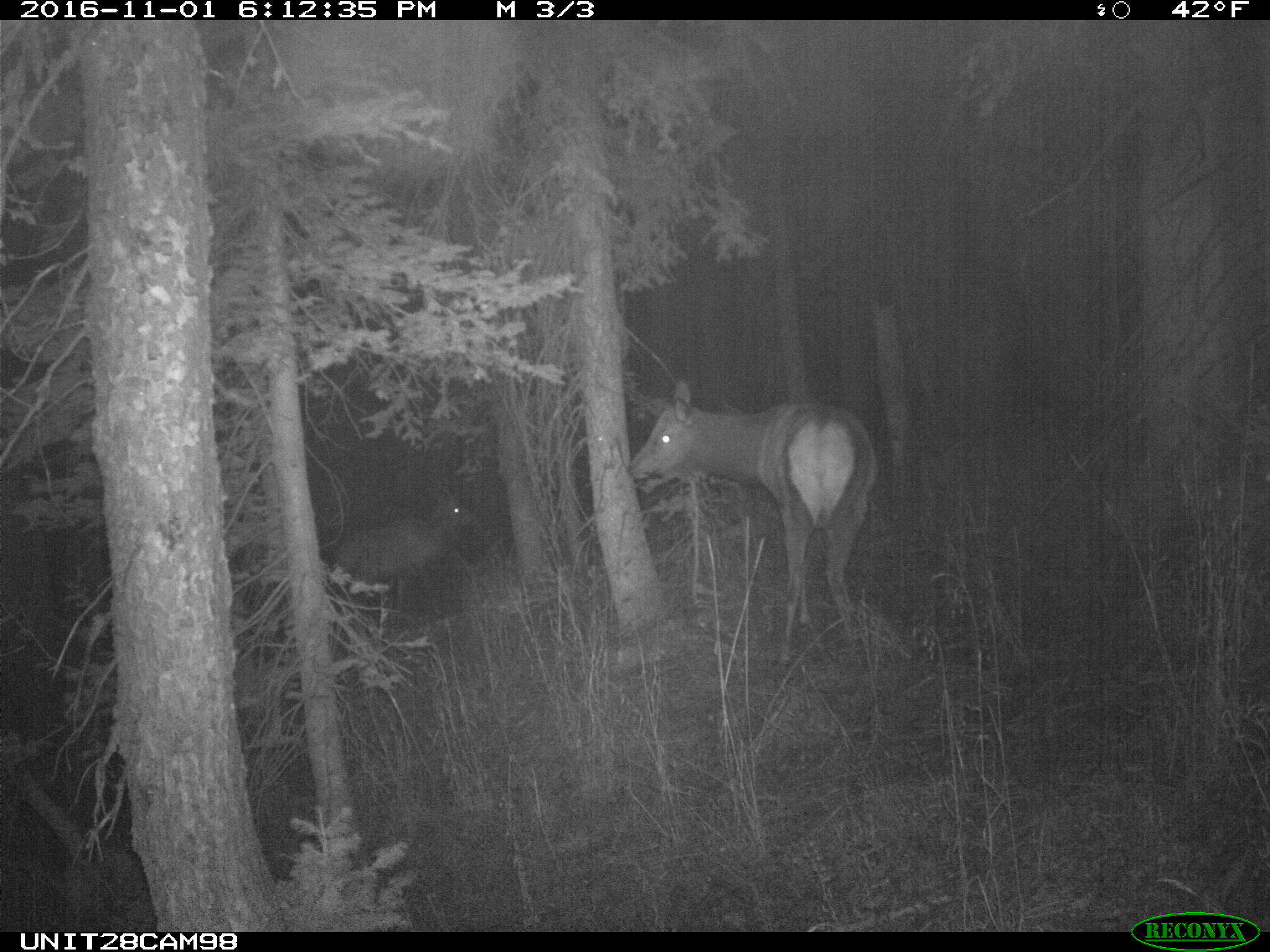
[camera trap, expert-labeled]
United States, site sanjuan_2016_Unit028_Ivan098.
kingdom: Animalia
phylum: Chordata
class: Mammalia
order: Artiodactyla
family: Cervidae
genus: Cervus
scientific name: Cervus elaphus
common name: red deer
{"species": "Cervus elaphus (red deer)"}